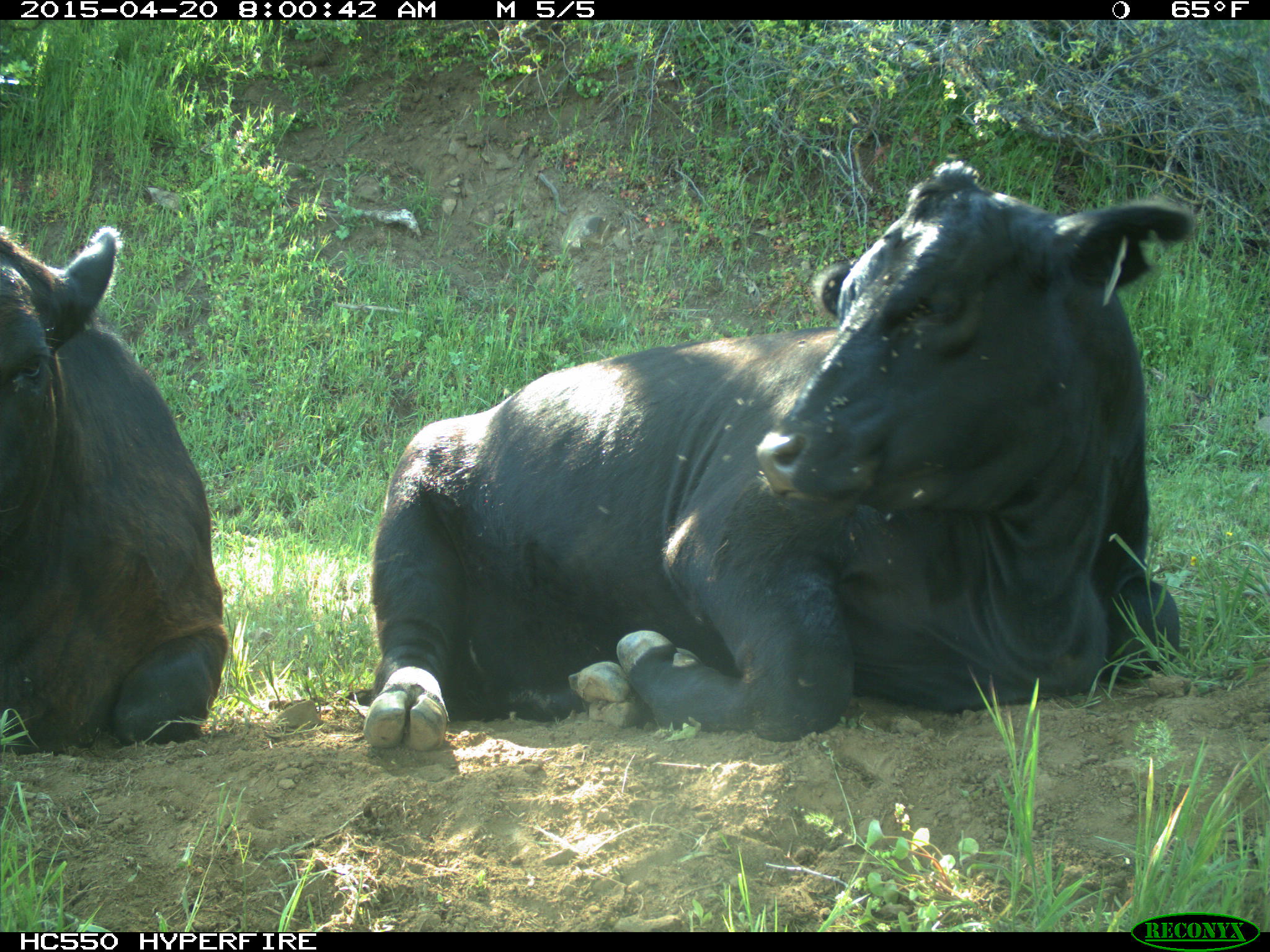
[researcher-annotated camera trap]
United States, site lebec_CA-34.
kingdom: Animalia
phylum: Chordata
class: Mammalia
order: Artiodactyla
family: Bovidae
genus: Bos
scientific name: Bos taurus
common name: domestic cow